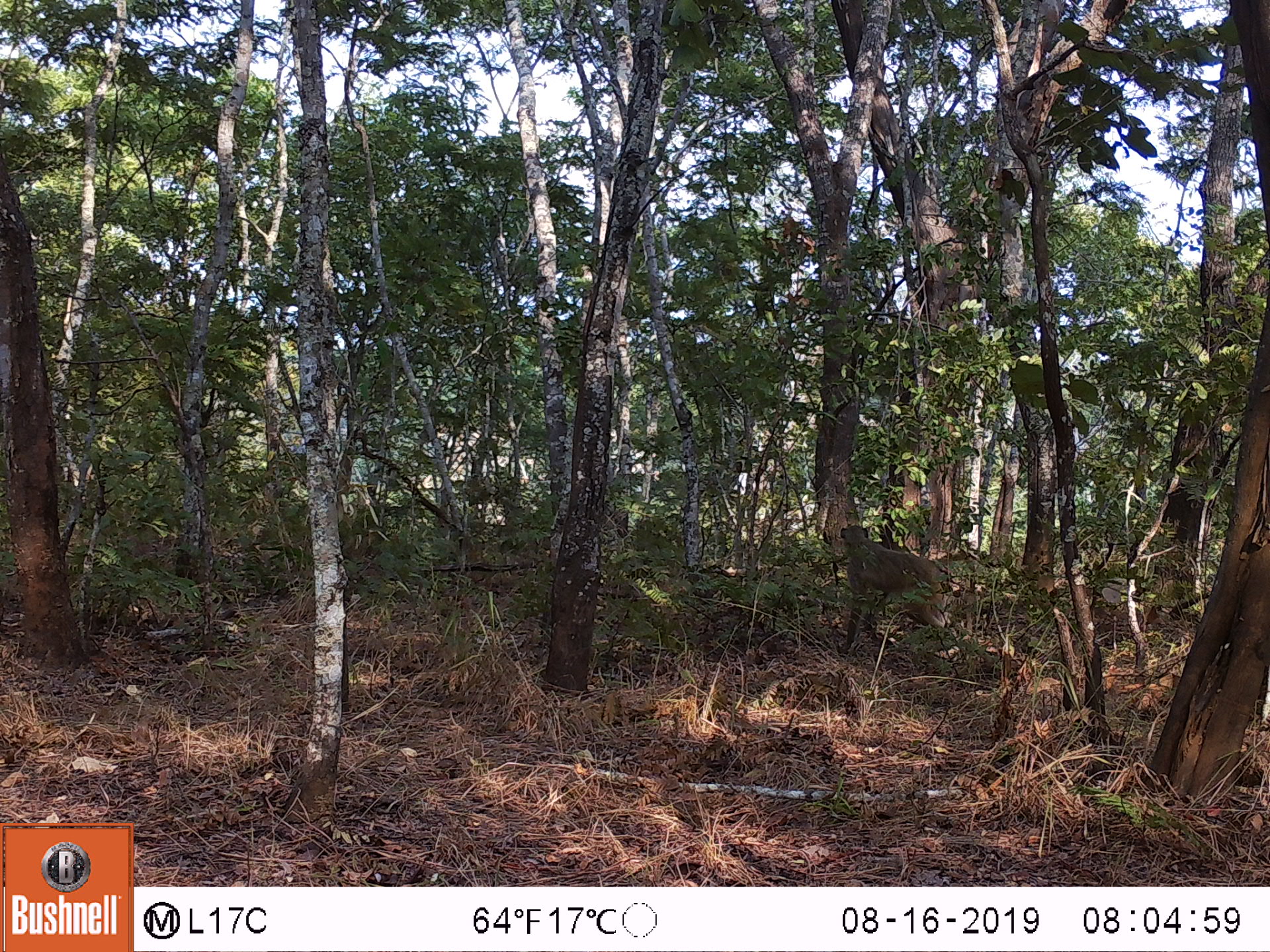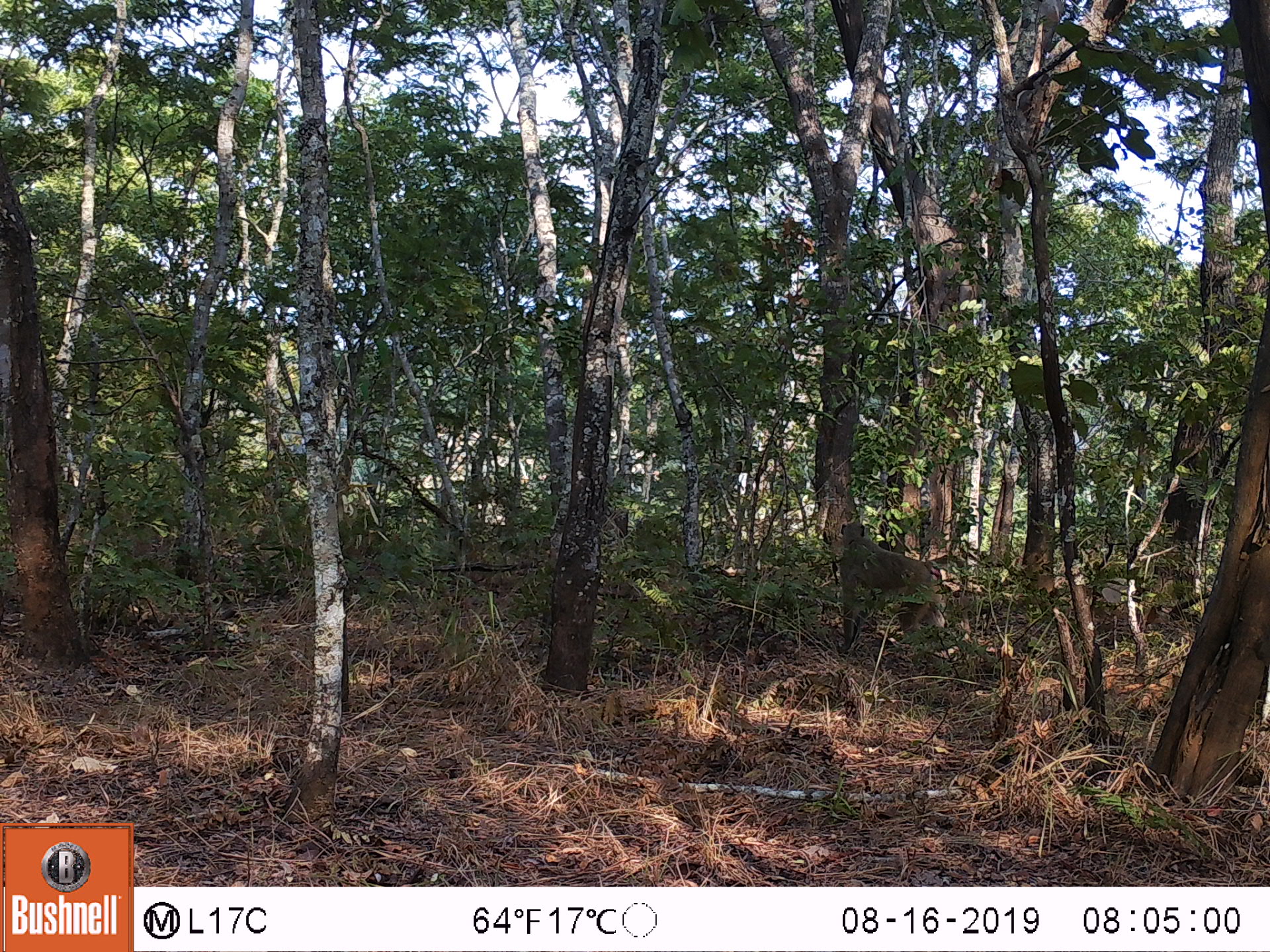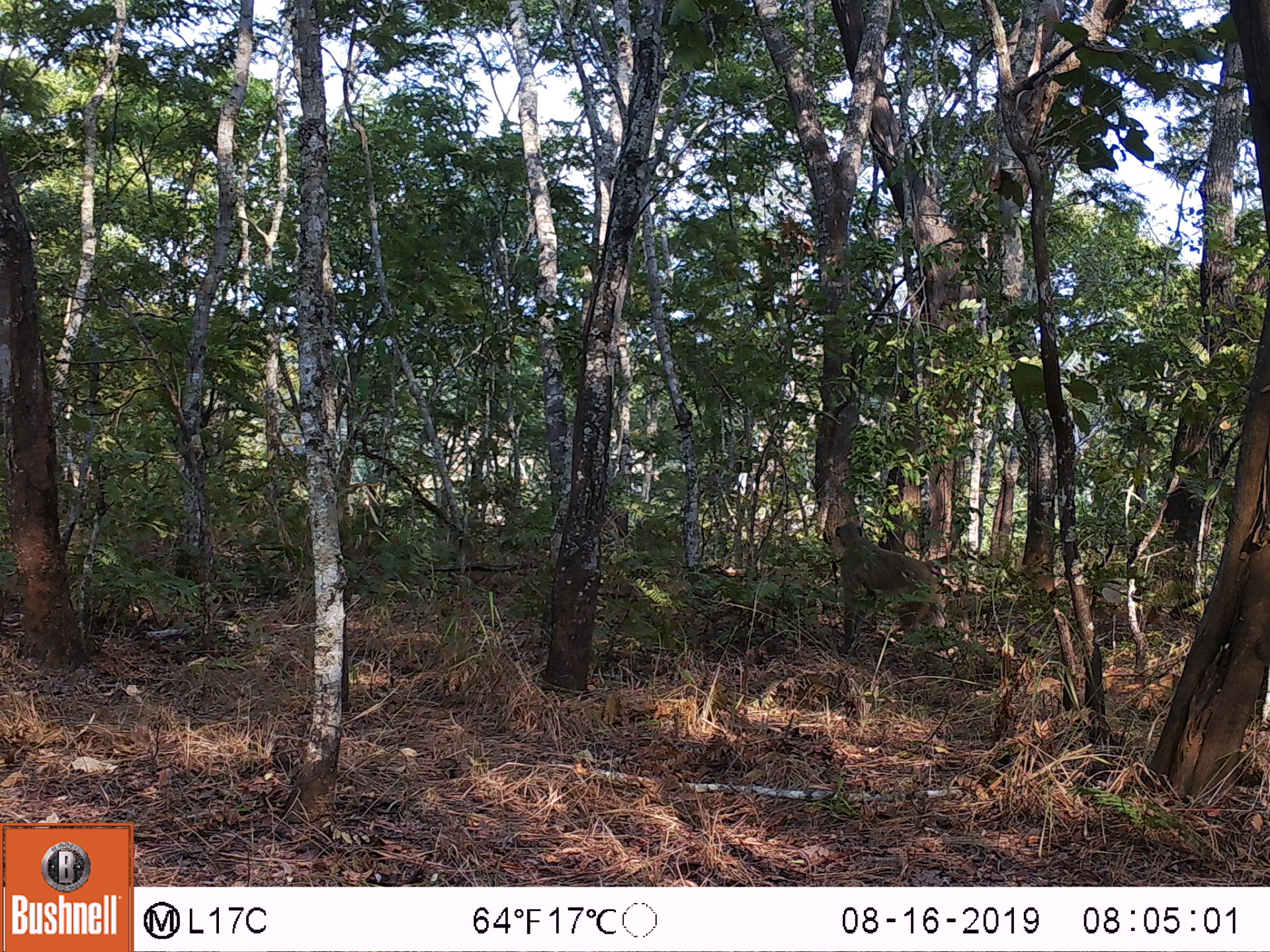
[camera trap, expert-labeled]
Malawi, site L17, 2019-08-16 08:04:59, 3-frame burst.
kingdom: Animalia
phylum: Chordata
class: Mammalia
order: Primates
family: Cercopithecidae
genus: Papio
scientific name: Papio cynocephalus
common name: yellow baboon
Yellow baboon (Papio cynocephalus), count 1.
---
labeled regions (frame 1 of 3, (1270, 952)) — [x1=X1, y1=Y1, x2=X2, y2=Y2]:
yellow baboon: [x1=831, y1=516, x2=981, y2=659]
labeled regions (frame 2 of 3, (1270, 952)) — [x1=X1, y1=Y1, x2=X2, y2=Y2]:
yellow baboon: [x1=831, y1=516, x2=975, y2=676]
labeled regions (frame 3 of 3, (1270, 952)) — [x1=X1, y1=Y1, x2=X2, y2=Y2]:
yellow baboon: [x1=828, y1=516, x2=973, y2=658]